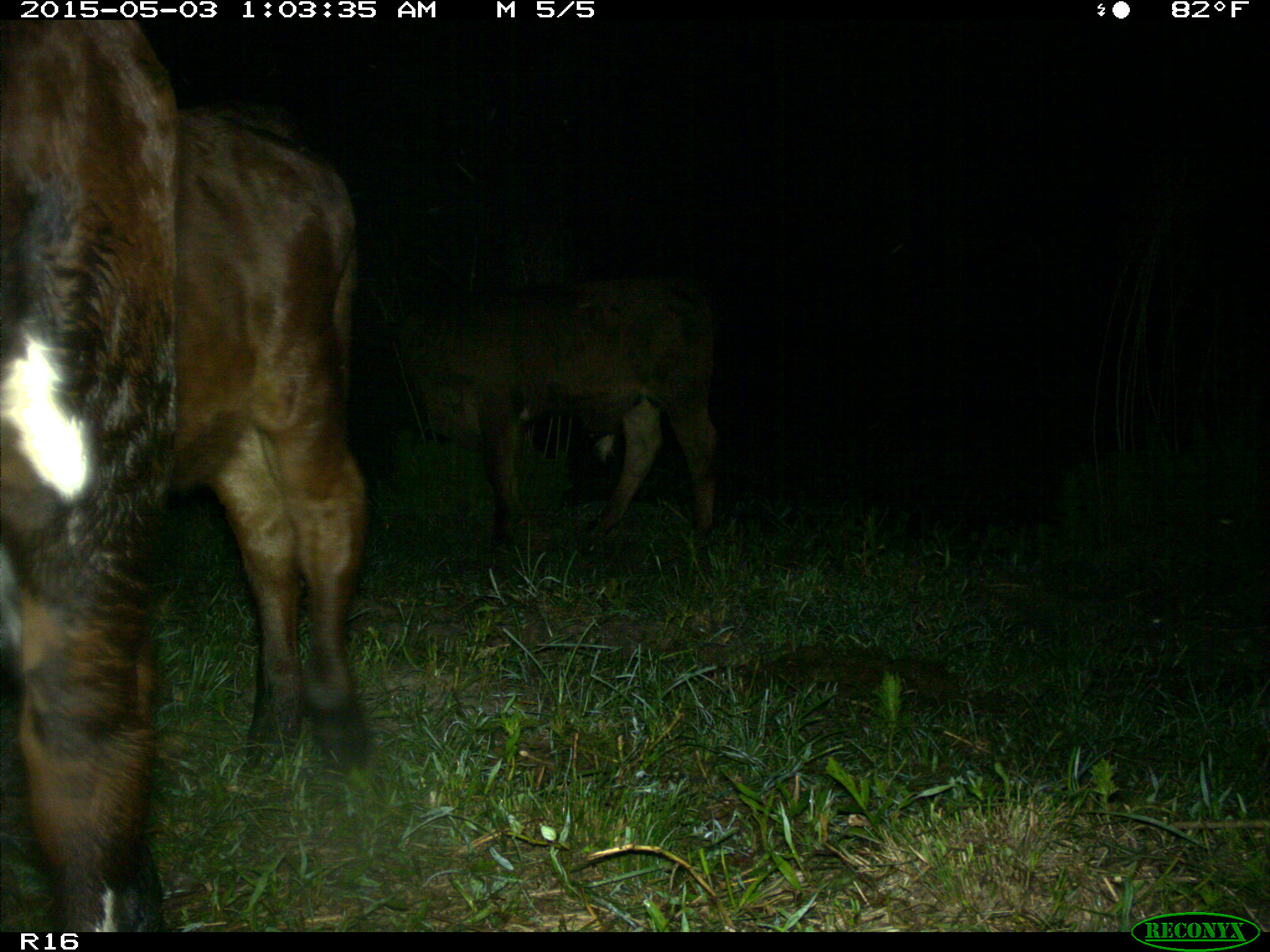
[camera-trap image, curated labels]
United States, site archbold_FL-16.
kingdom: Animalia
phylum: Chordata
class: Mammalia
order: Artiodactyla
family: Bovidae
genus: Bos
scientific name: Bos taurus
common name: domestic cow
Bos taurus (domestic cow).